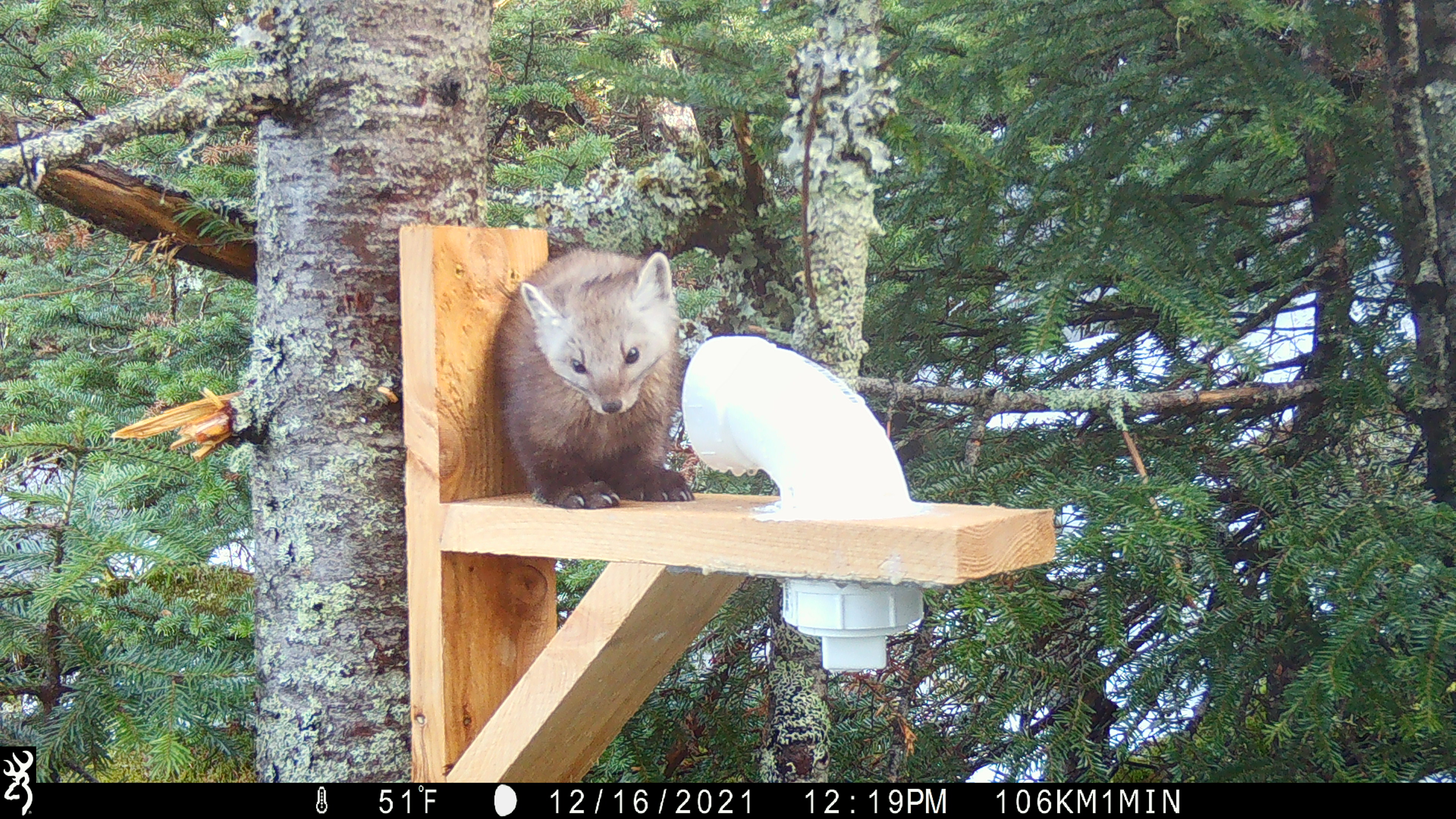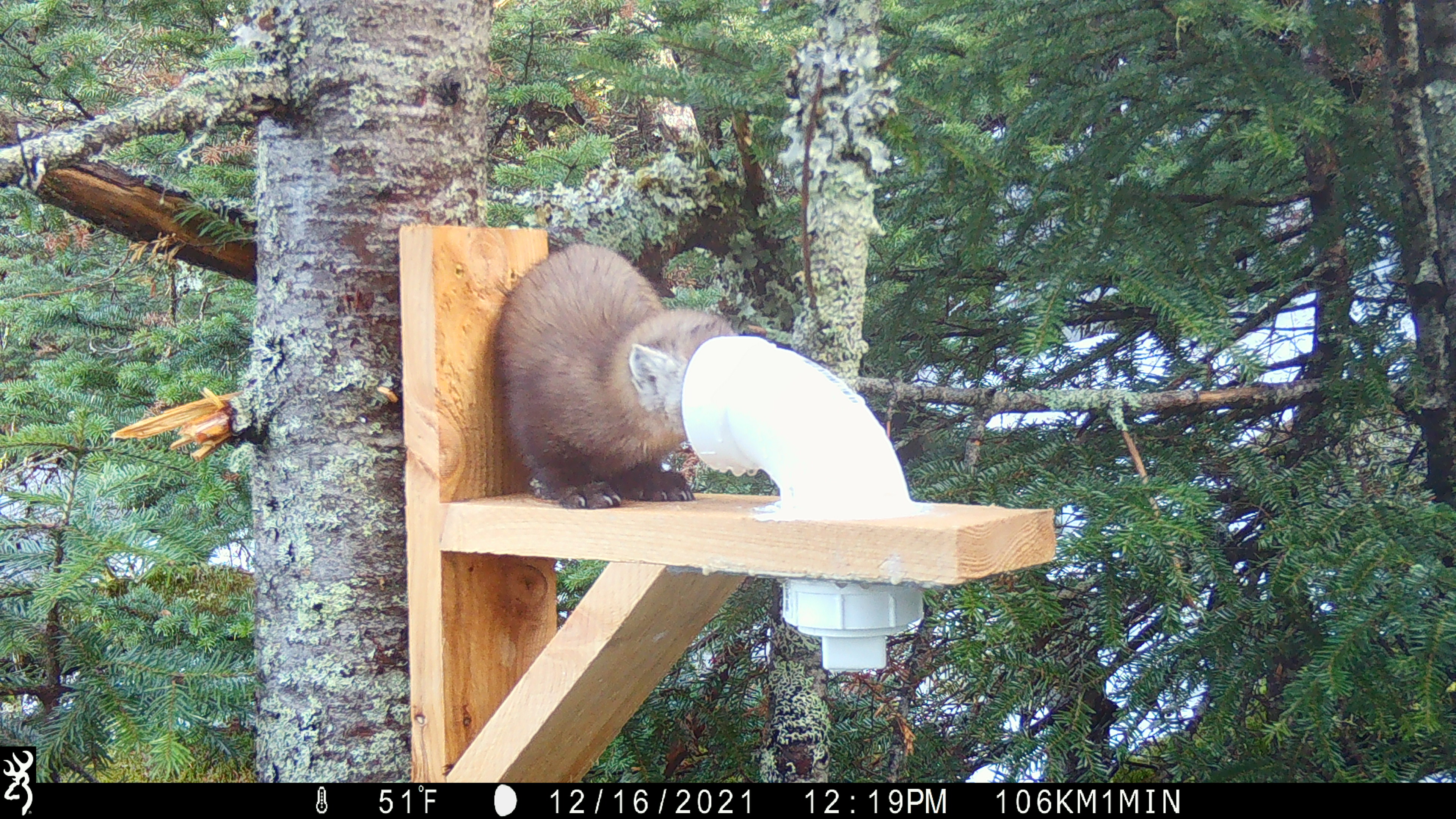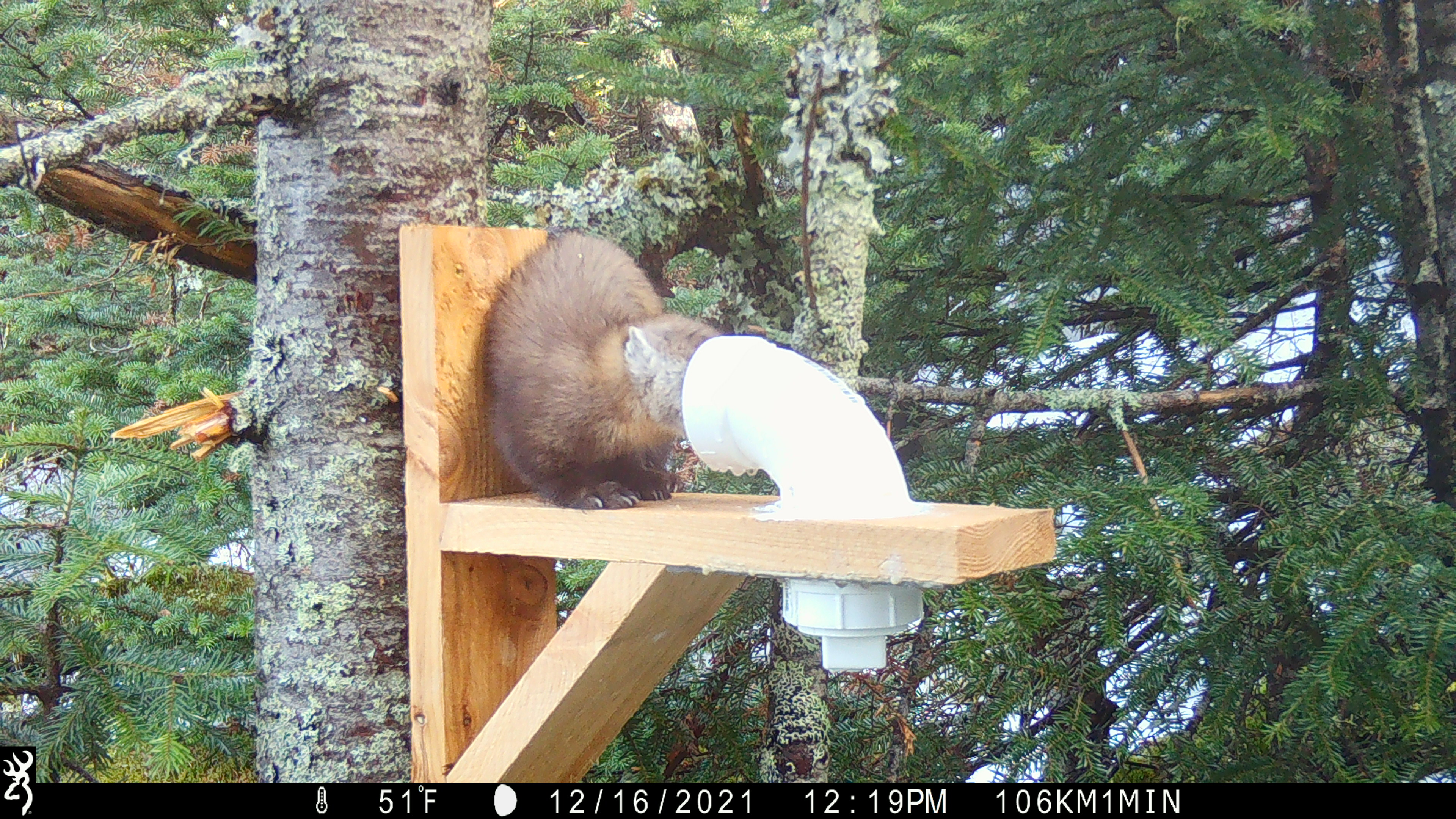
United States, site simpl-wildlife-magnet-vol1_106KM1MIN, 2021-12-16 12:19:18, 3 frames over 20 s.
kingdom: Animalia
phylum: Chordata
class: Mammalia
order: Carnivora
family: Mustelidae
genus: Martes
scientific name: Martes americana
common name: american marten